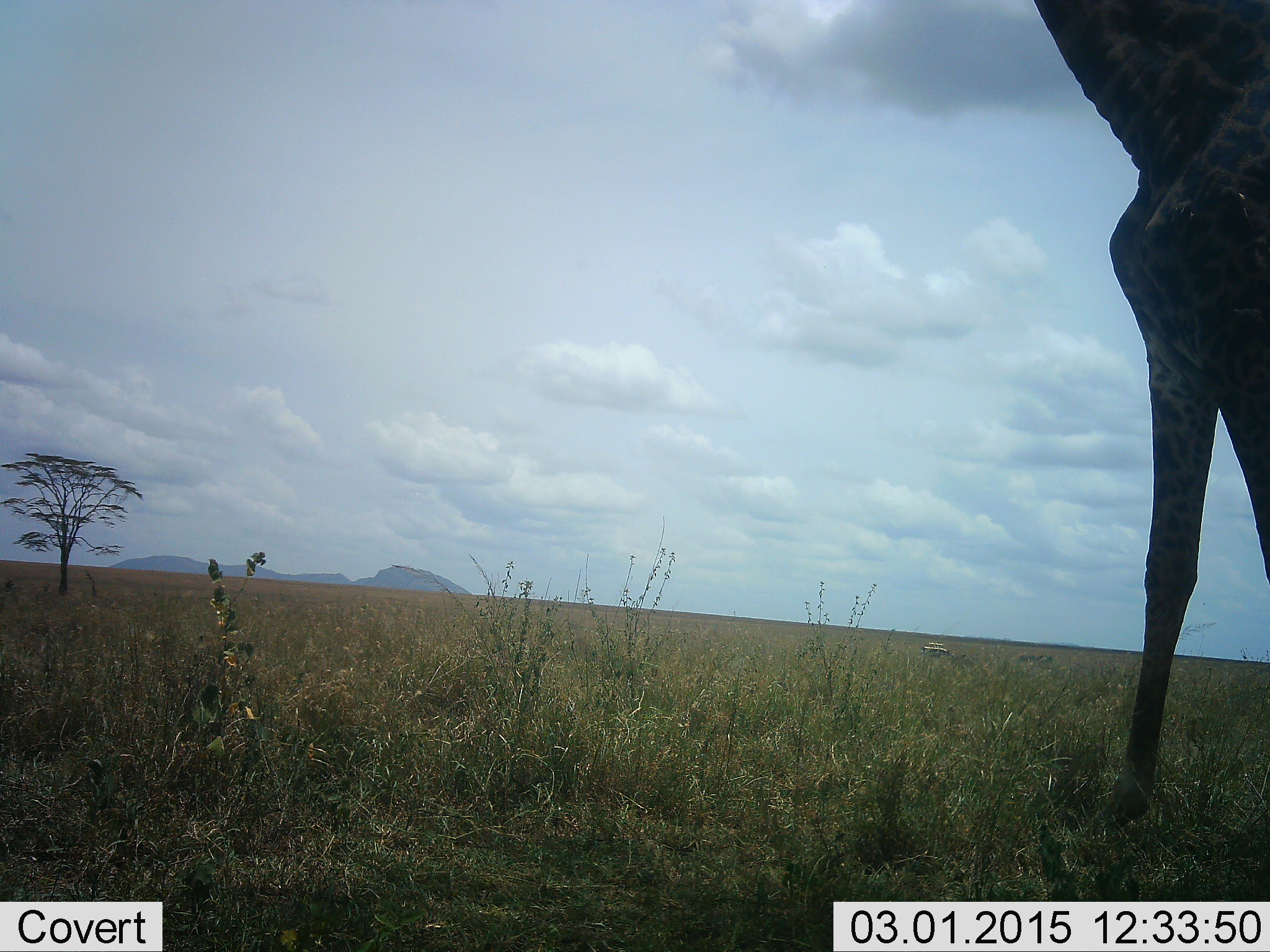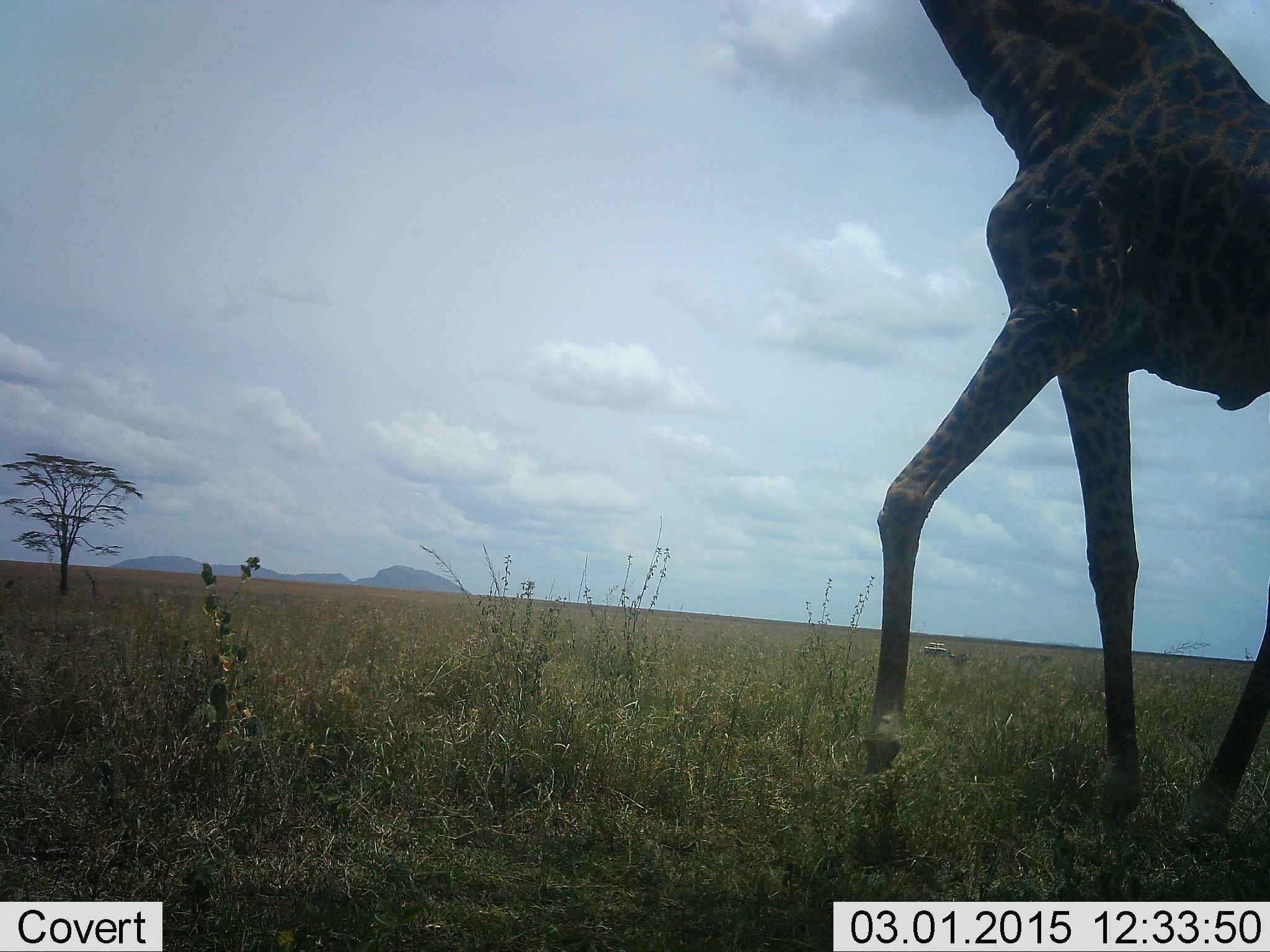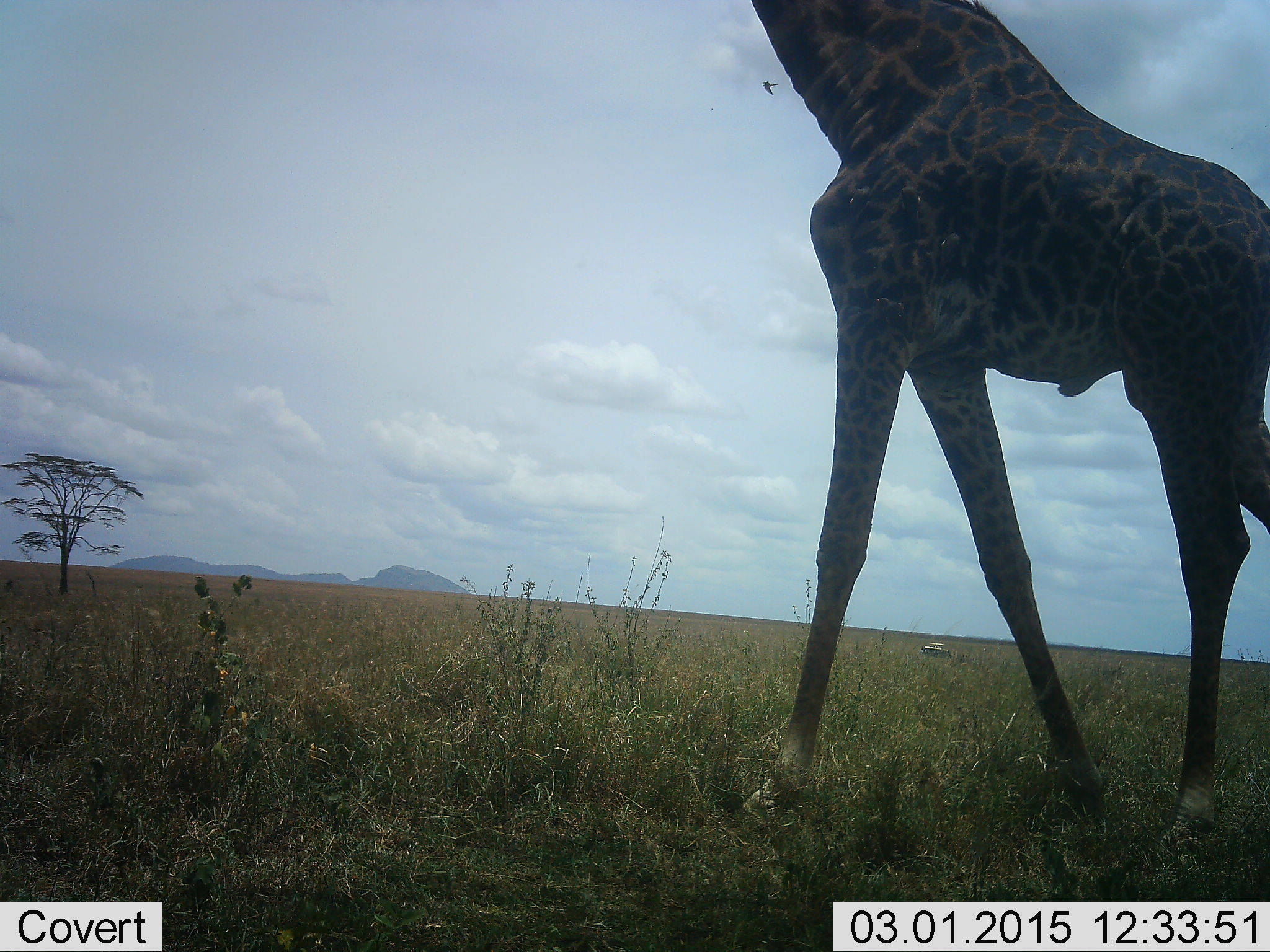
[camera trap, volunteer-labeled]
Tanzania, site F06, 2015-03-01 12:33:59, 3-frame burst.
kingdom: Animalia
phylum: Chordata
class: Mammalia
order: Artiodactyla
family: Giraffidae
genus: Giraffa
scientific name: Giraffa camelopardalis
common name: giraffe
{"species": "giraffe (Giraffa camelopardalis)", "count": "1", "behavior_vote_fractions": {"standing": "8%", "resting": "0%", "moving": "92%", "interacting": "0%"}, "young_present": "0%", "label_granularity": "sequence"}